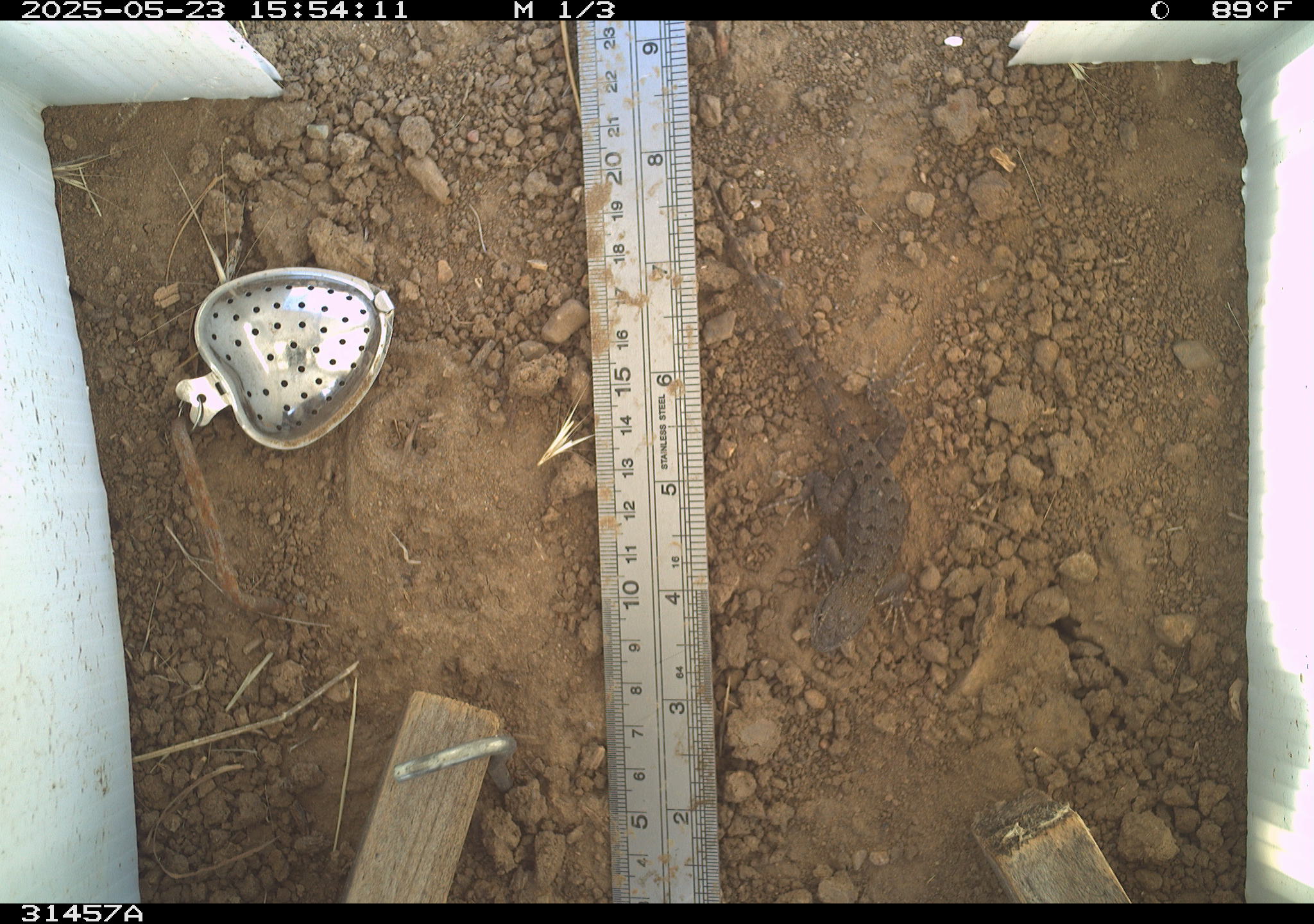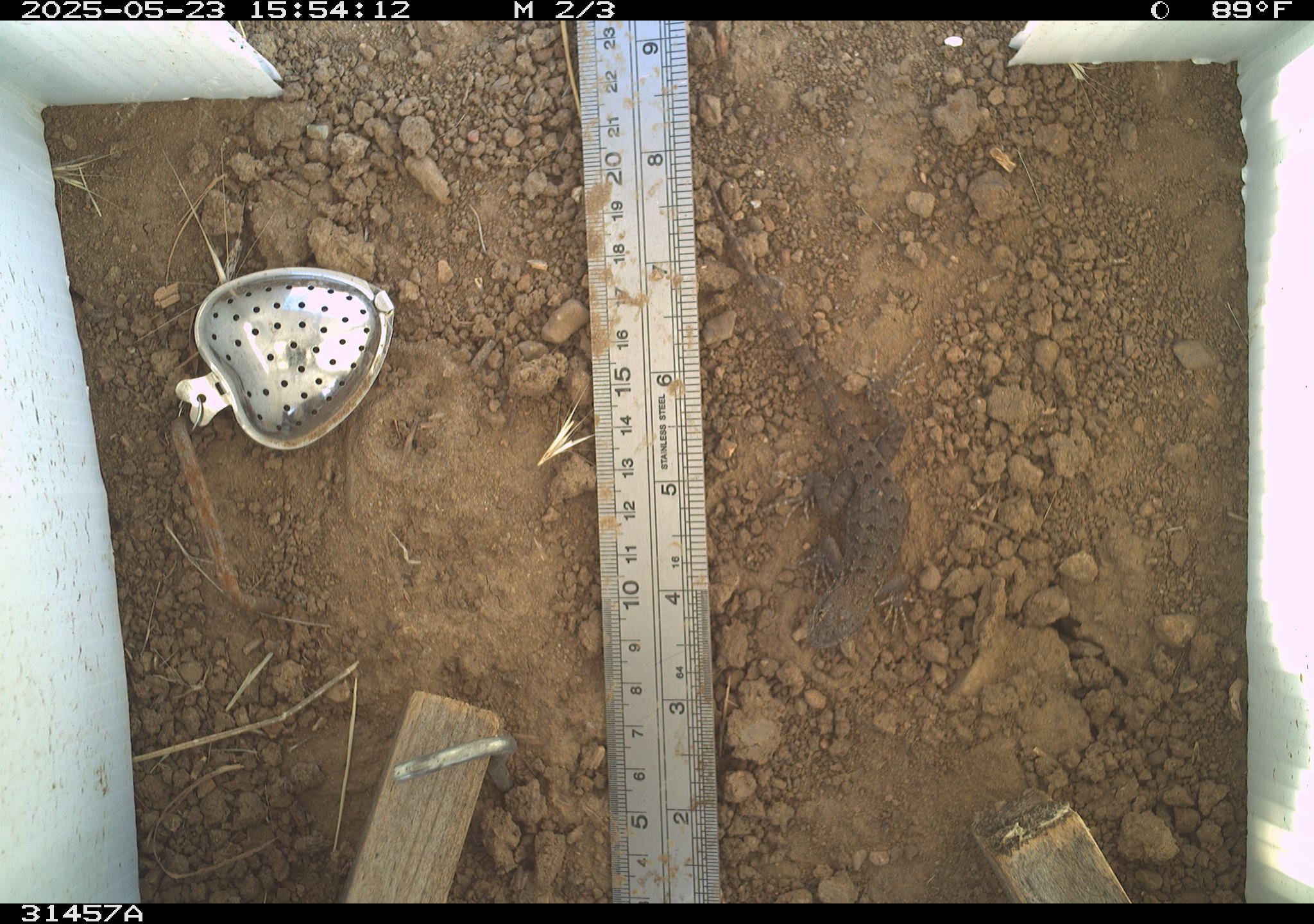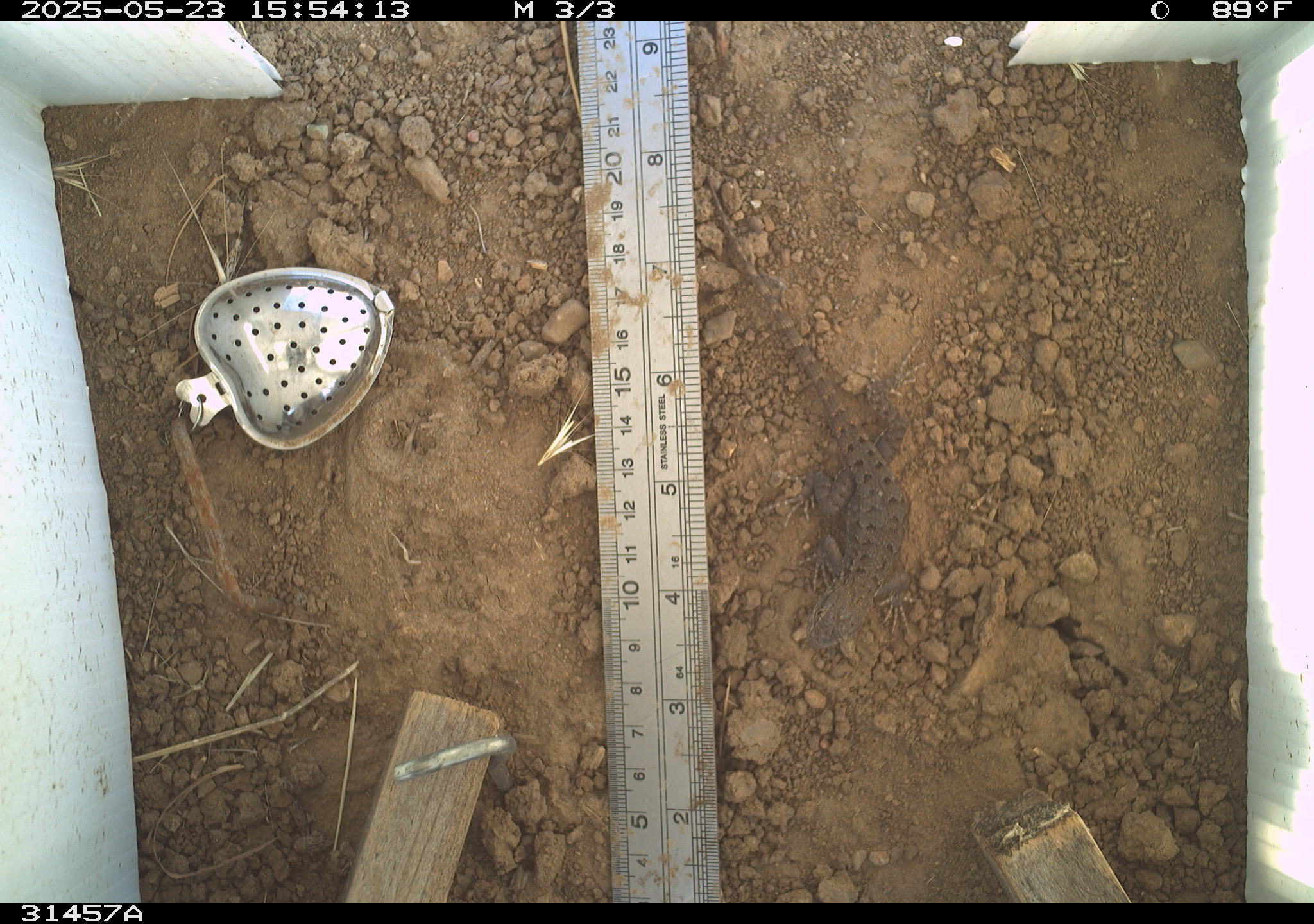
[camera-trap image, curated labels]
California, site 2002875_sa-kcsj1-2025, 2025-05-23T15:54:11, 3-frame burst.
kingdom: Animalia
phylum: Chordata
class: Reptilia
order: Squamata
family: Phrynosomatidae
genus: Sceloporus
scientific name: Sceloporus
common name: spiny lizards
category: sceloporus species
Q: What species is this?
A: Sceloporus species (spiny lizards) (Sceloporus).